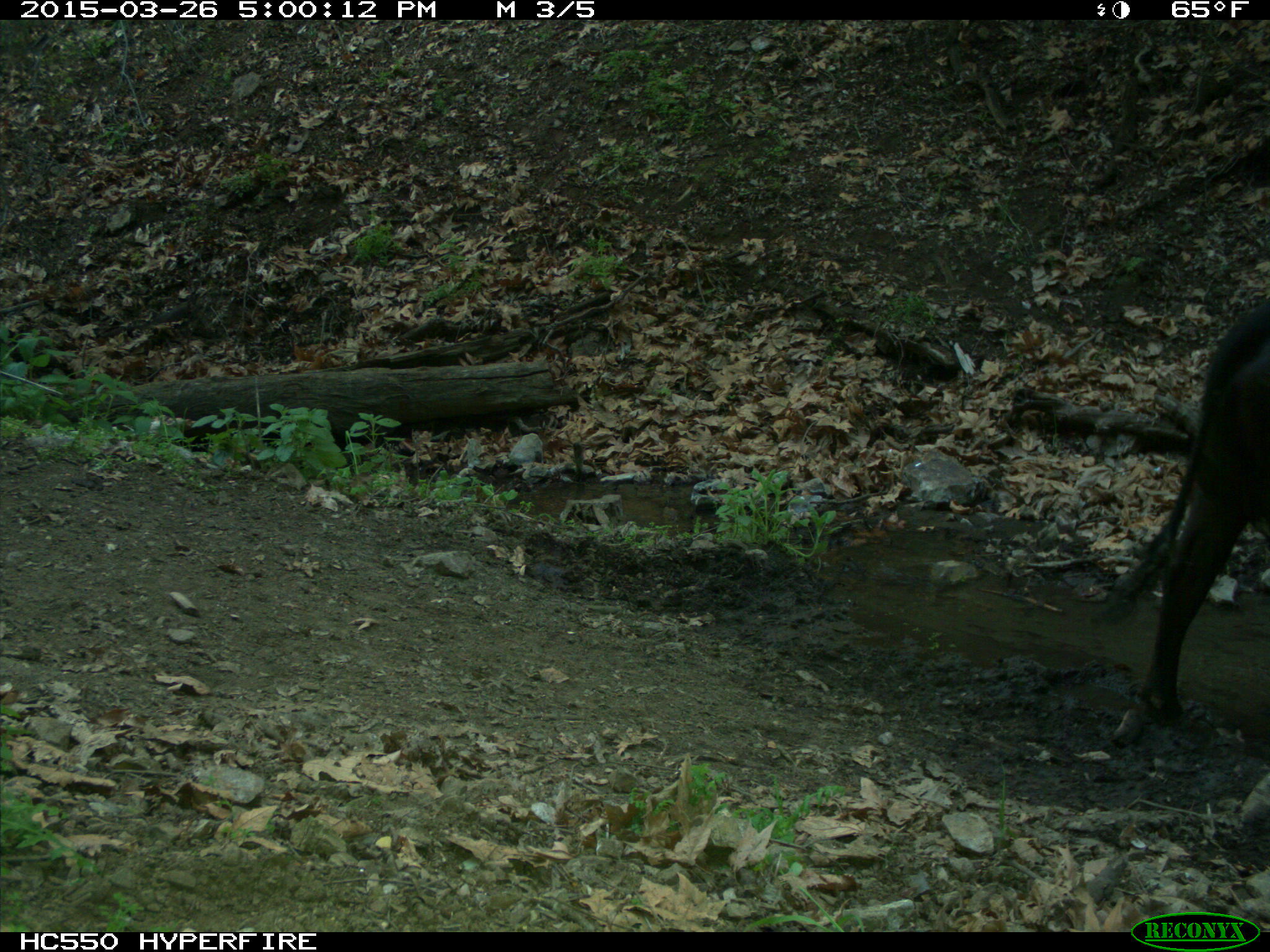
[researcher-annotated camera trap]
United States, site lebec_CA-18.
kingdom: Animalia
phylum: Chordata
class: Mammalia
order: Artiodactyla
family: Bovidae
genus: Bos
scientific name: Bos taurus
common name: domestic cow